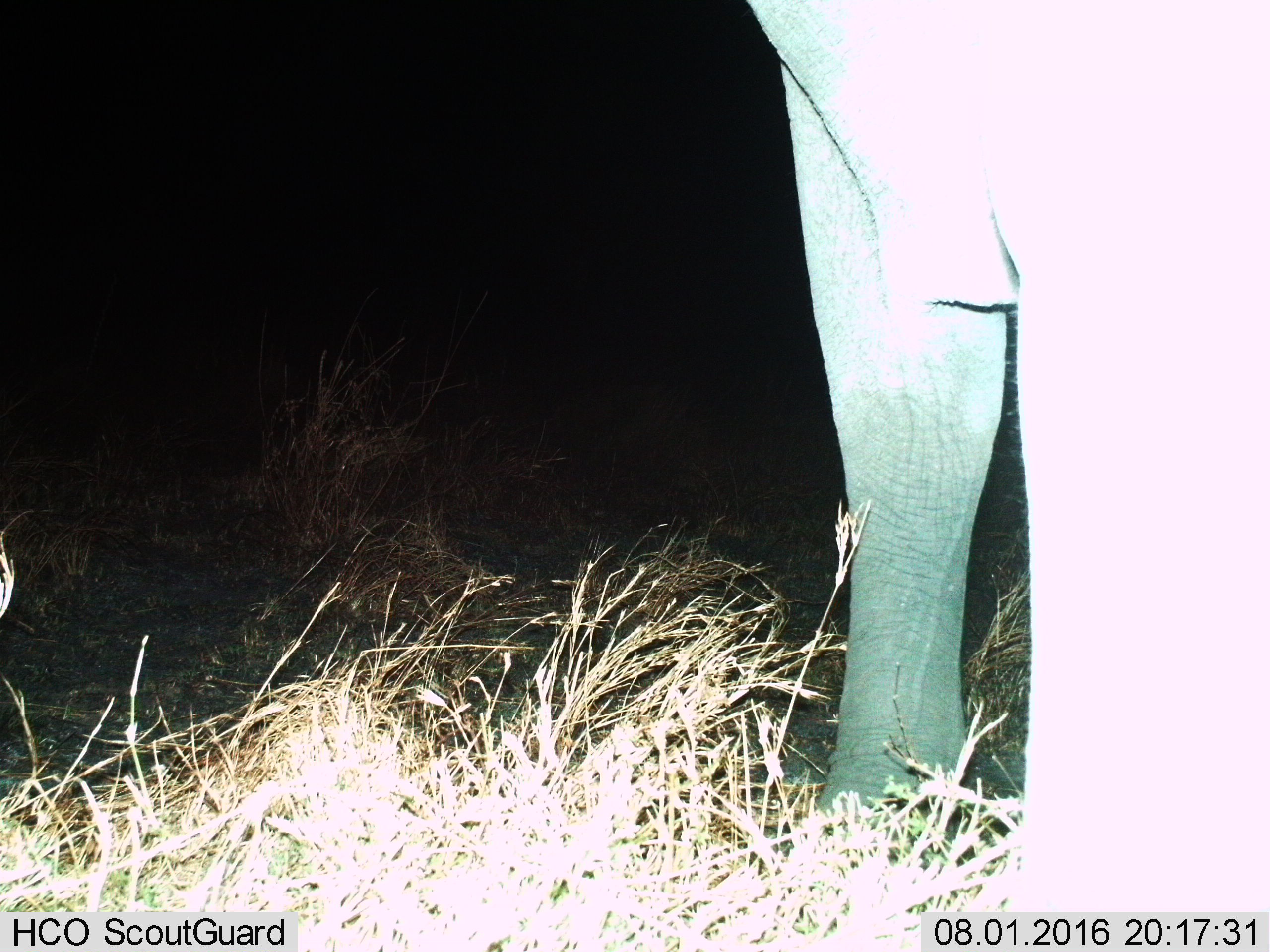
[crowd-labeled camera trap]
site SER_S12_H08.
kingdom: Animalia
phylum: Chordata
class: Mammalia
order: Proboscidea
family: Elephantidae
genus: Loxodonta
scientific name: Loxodonta africana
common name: african bush elephant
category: elephant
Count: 1.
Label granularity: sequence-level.